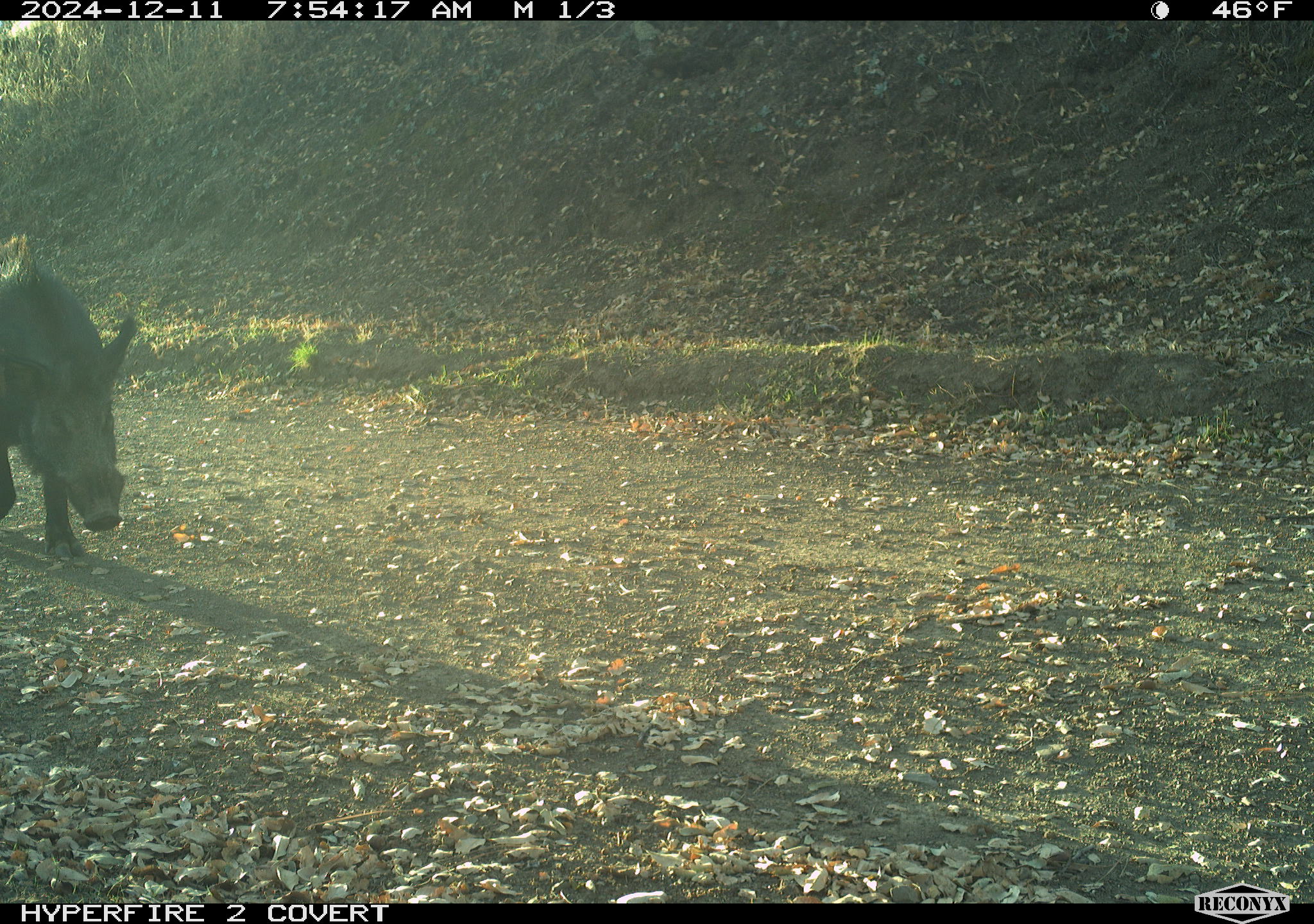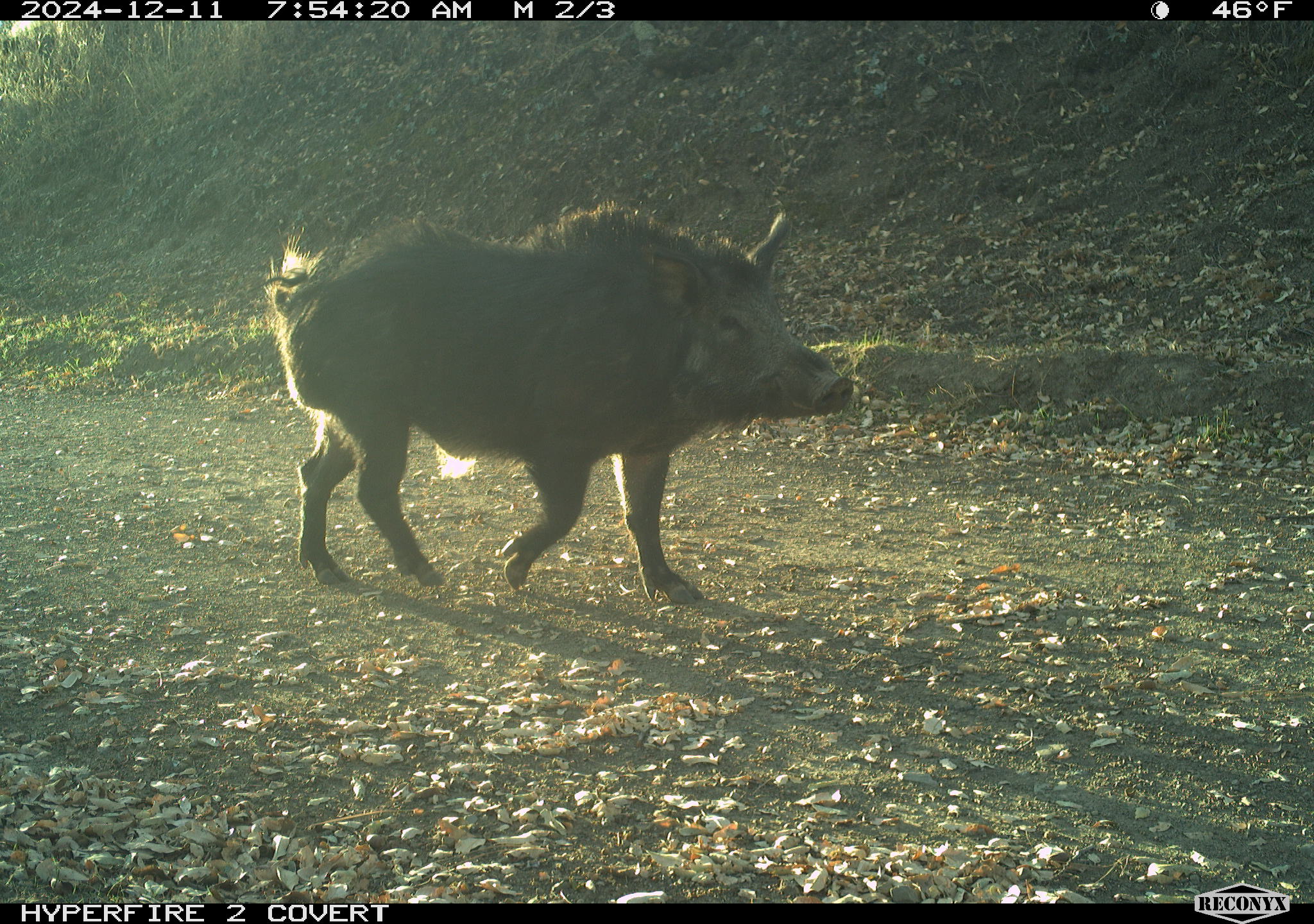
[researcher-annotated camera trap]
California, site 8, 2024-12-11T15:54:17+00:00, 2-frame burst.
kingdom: Animalia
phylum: Chordata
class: Mammalia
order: Artiodactyla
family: Suidae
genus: Sus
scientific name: Sus scrofa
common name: wild boar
Wild boar (Sus scrofa).